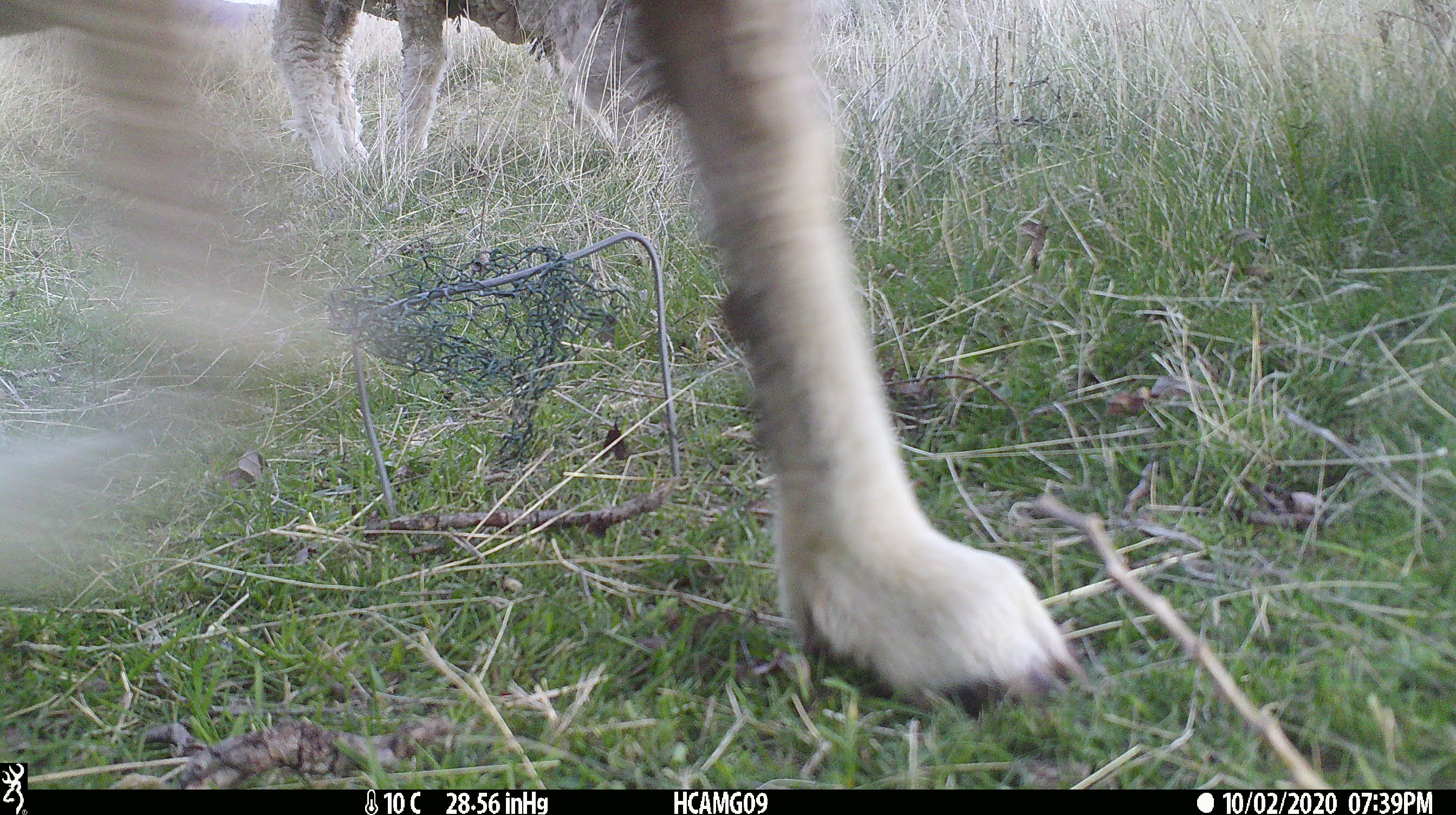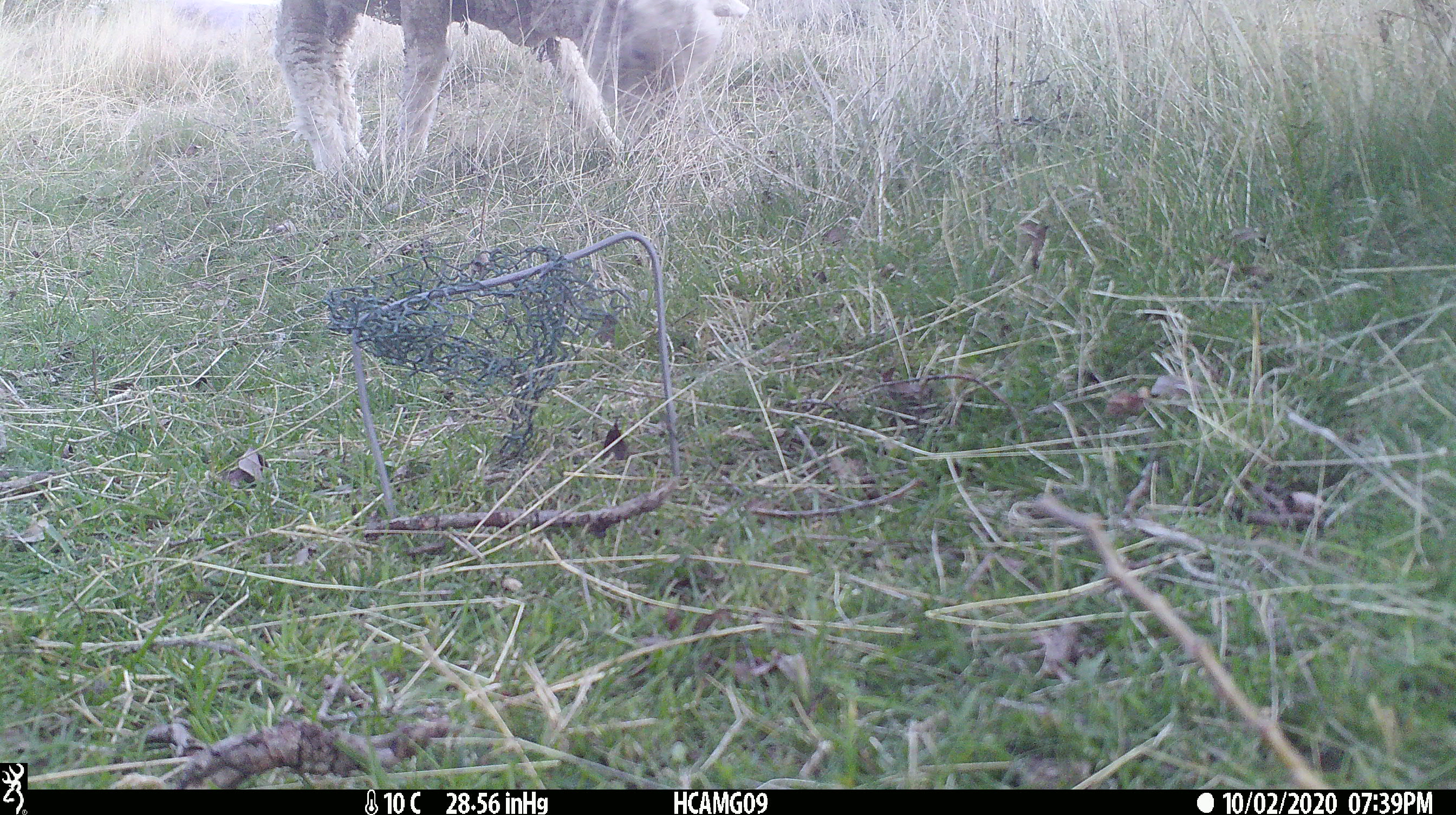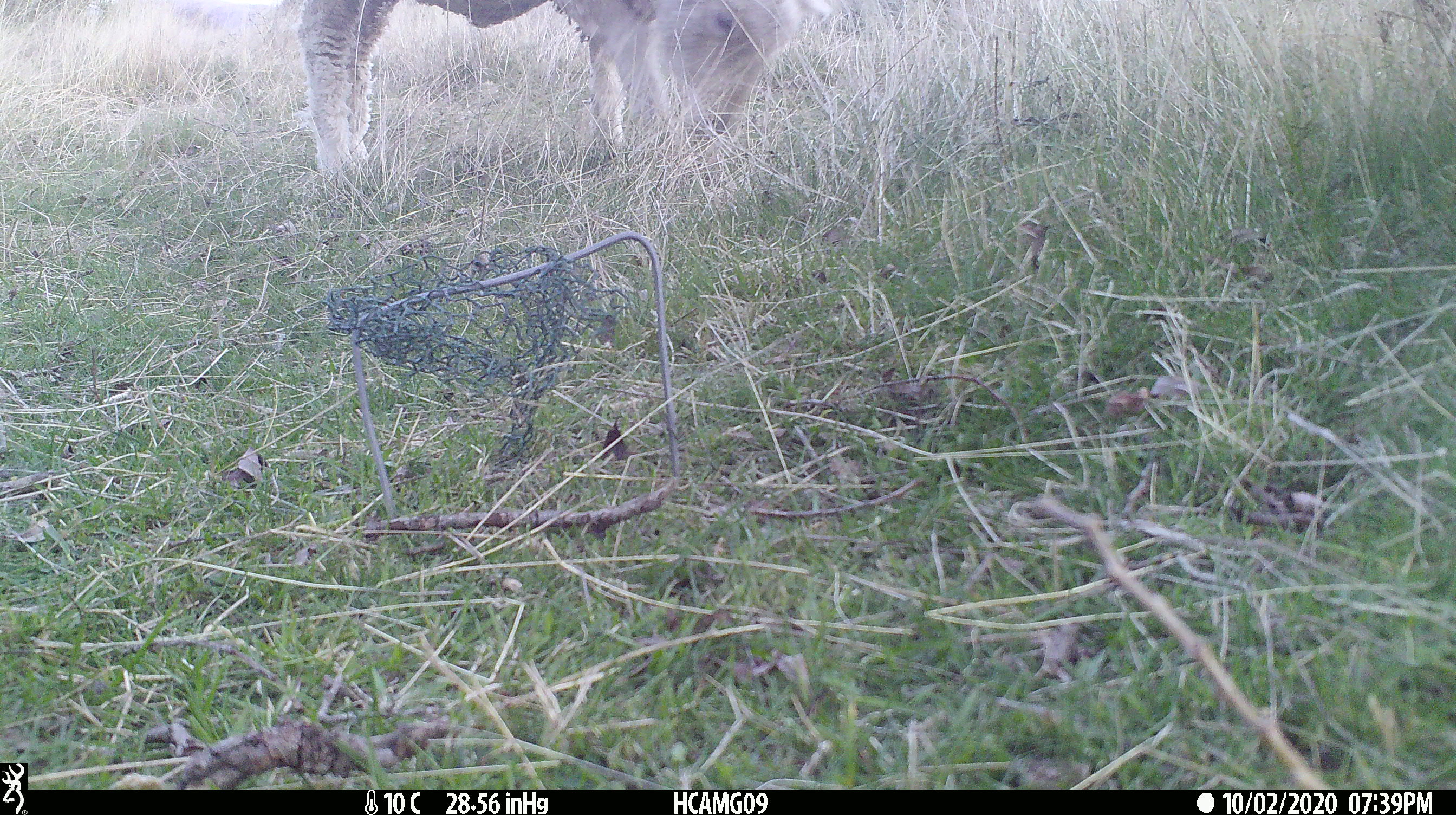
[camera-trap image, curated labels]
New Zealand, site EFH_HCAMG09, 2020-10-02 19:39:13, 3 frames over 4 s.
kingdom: Animalia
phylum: Chordata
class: Mammalia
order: Artiodactyla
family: Bovidae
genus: Ovis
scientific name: Ovis aries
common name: domestic sheep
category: sheep